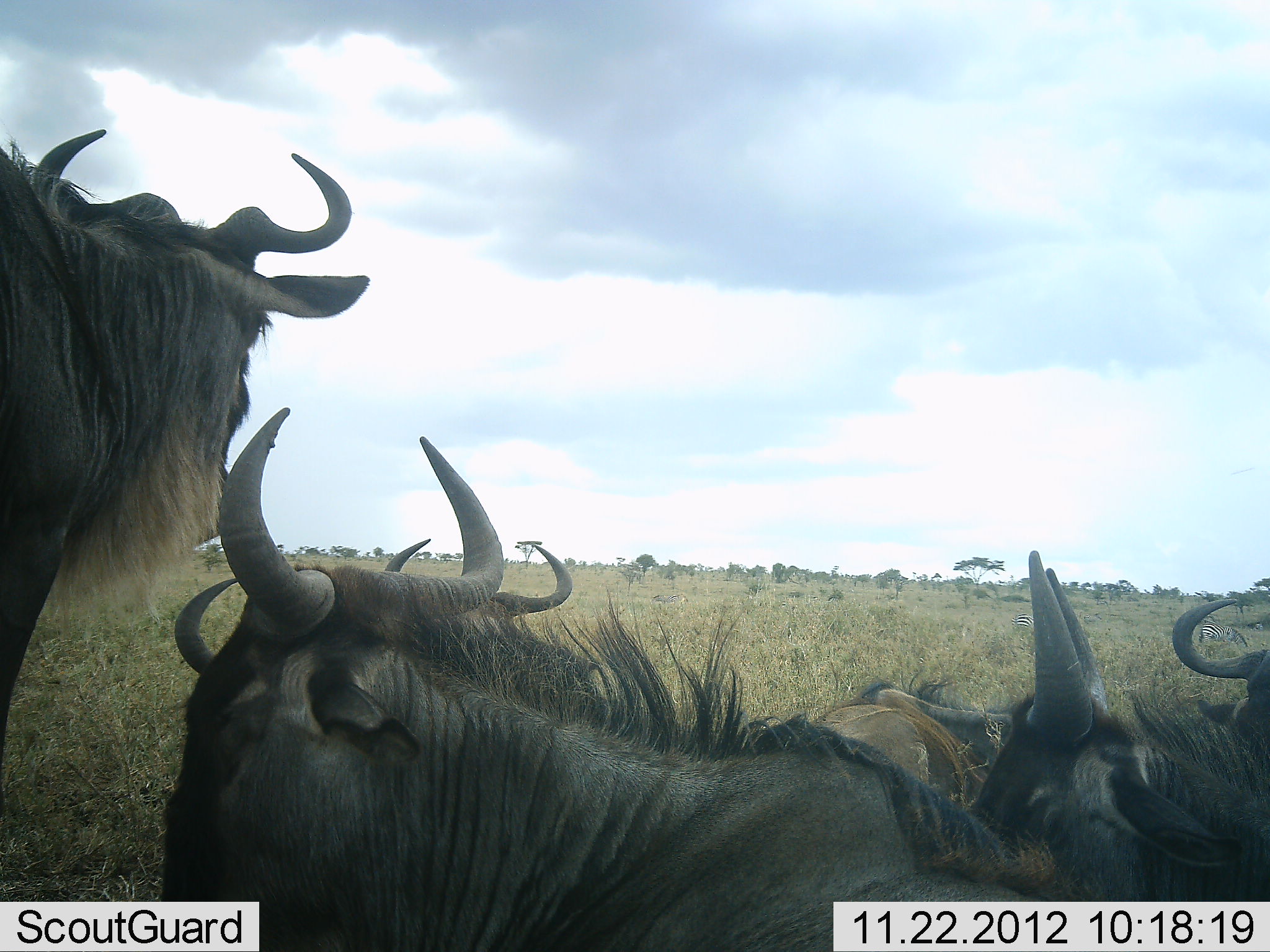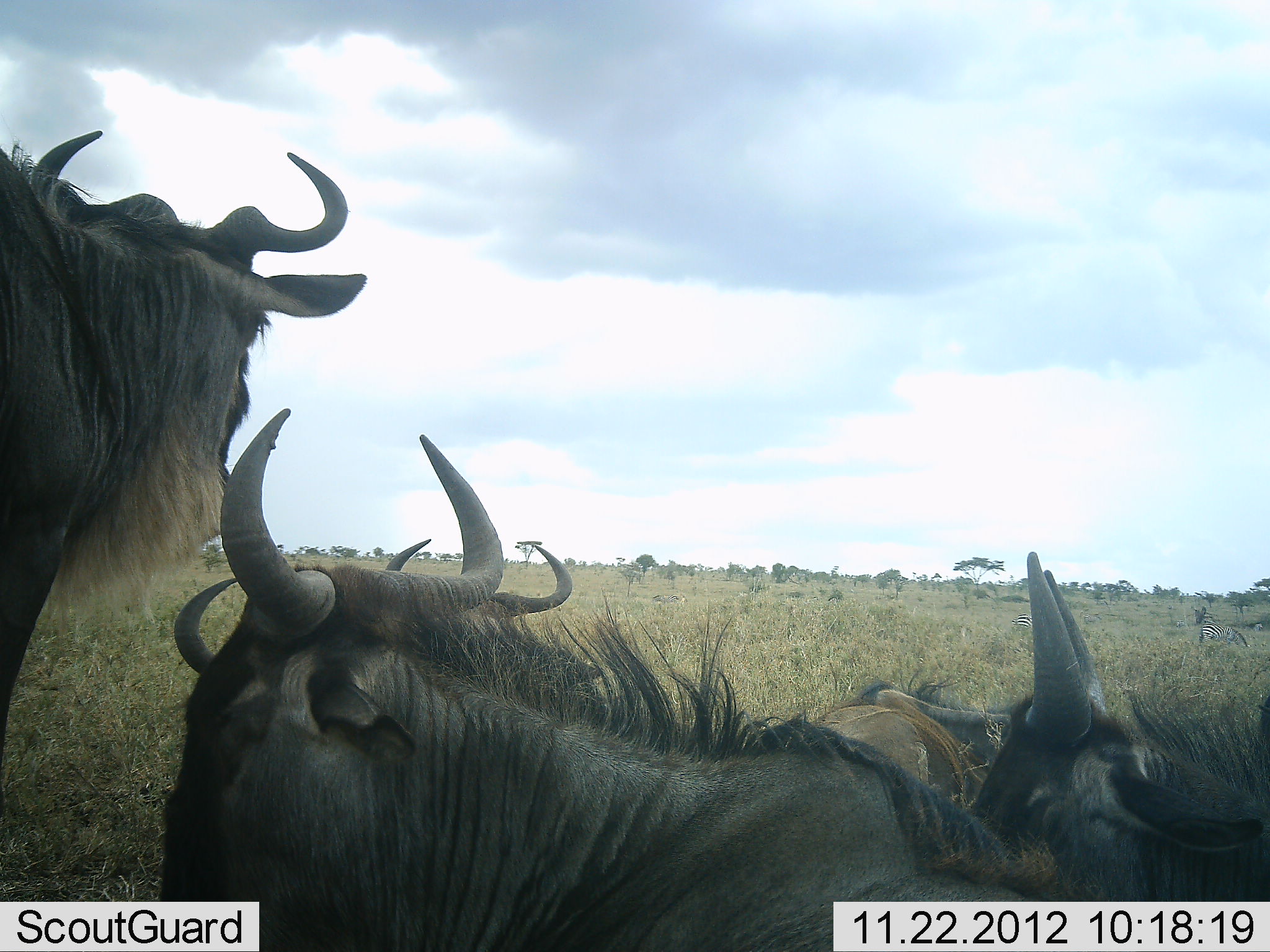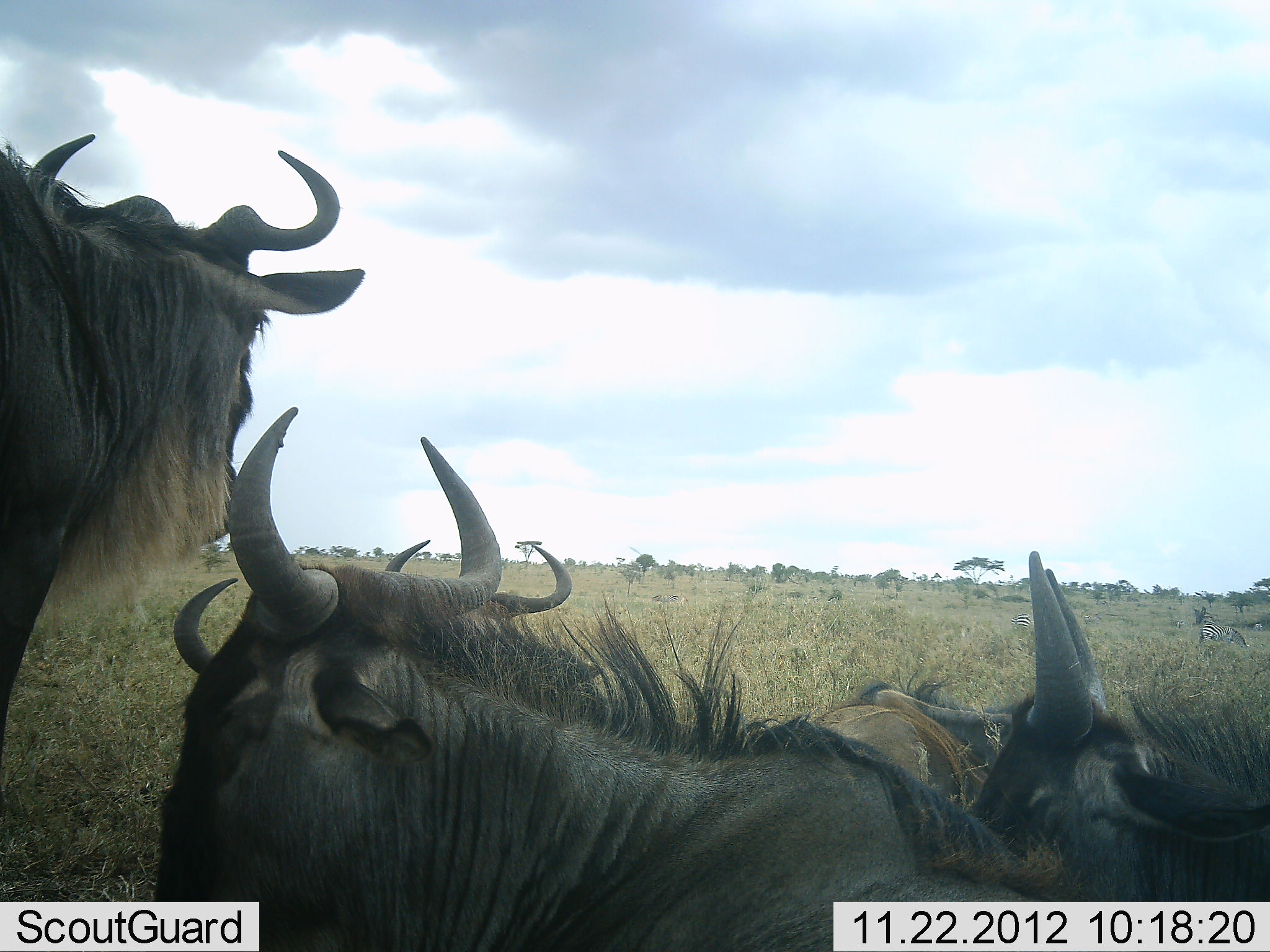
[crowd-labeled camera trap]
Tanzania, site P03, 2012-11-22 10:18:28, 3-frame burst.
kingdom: Animalia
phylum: Chordata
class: Mammalia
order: Artiodactyla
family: Bovidae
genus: Connochaetes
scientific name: Connochaetes taurinus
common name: blue wildebeest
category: wildebeest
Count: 5.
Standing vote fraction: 69%.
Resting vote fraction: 92%.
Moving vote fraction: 8%.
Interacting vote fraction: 0%.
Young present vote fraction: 8%.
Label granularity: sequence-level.